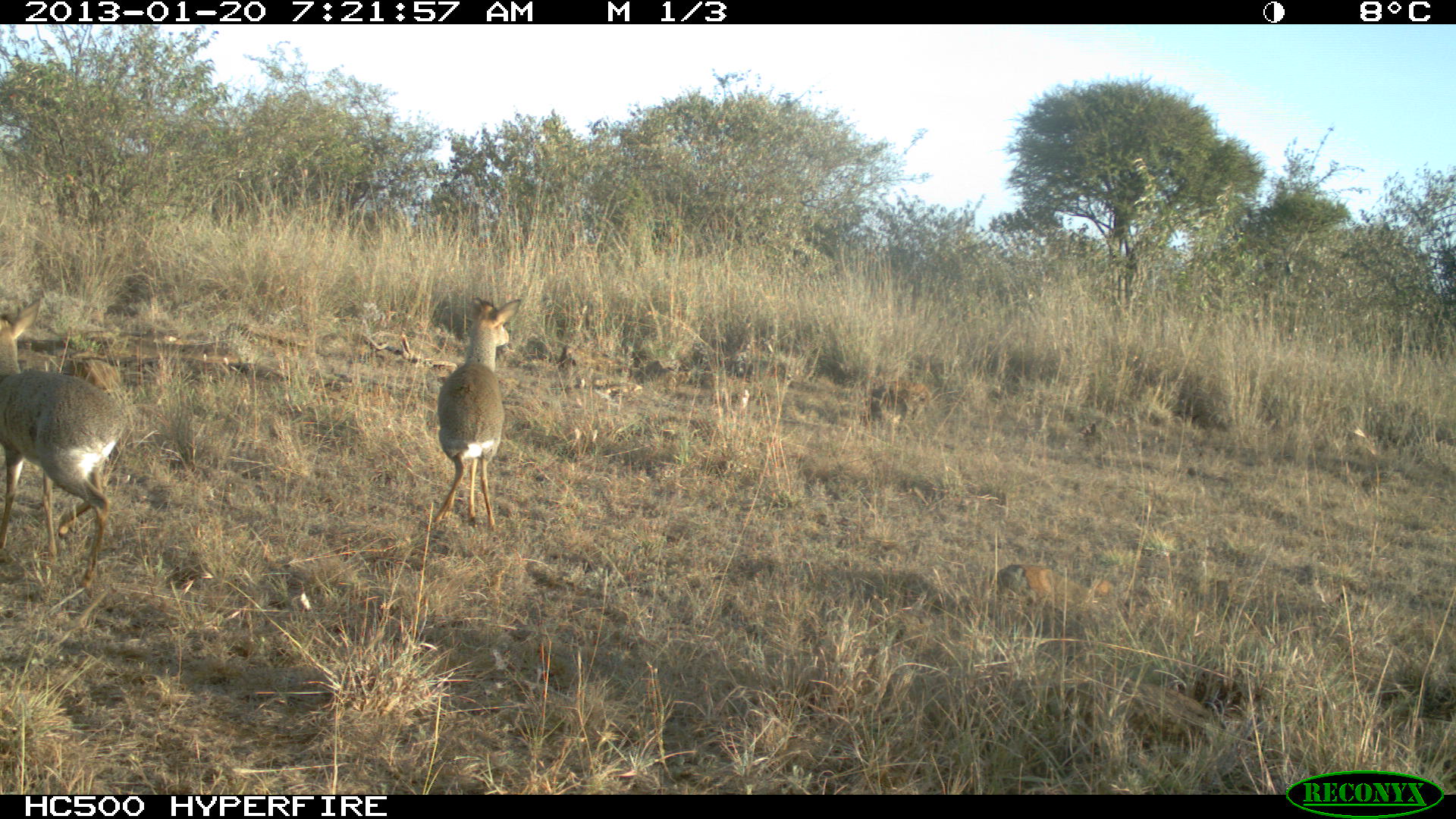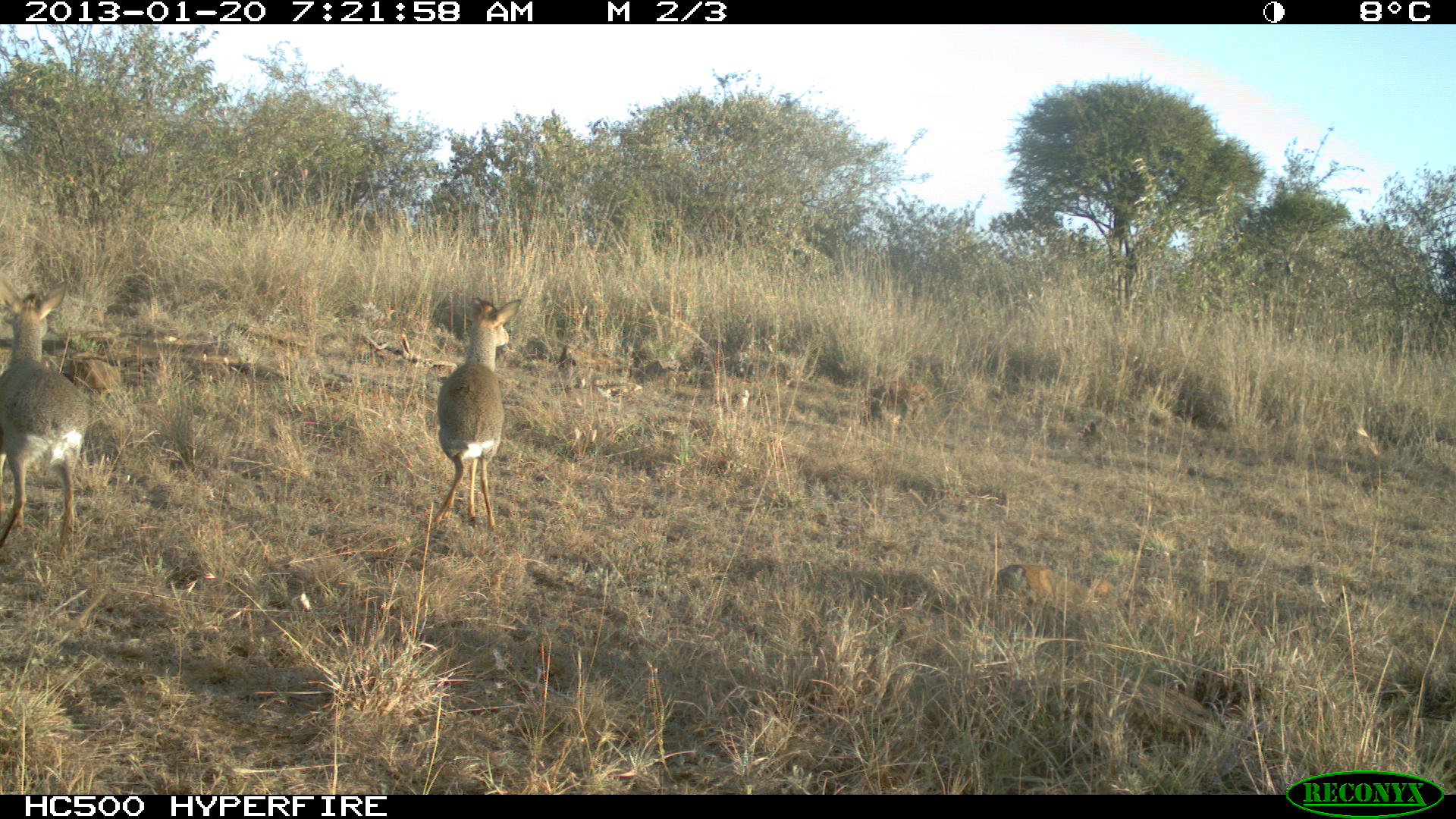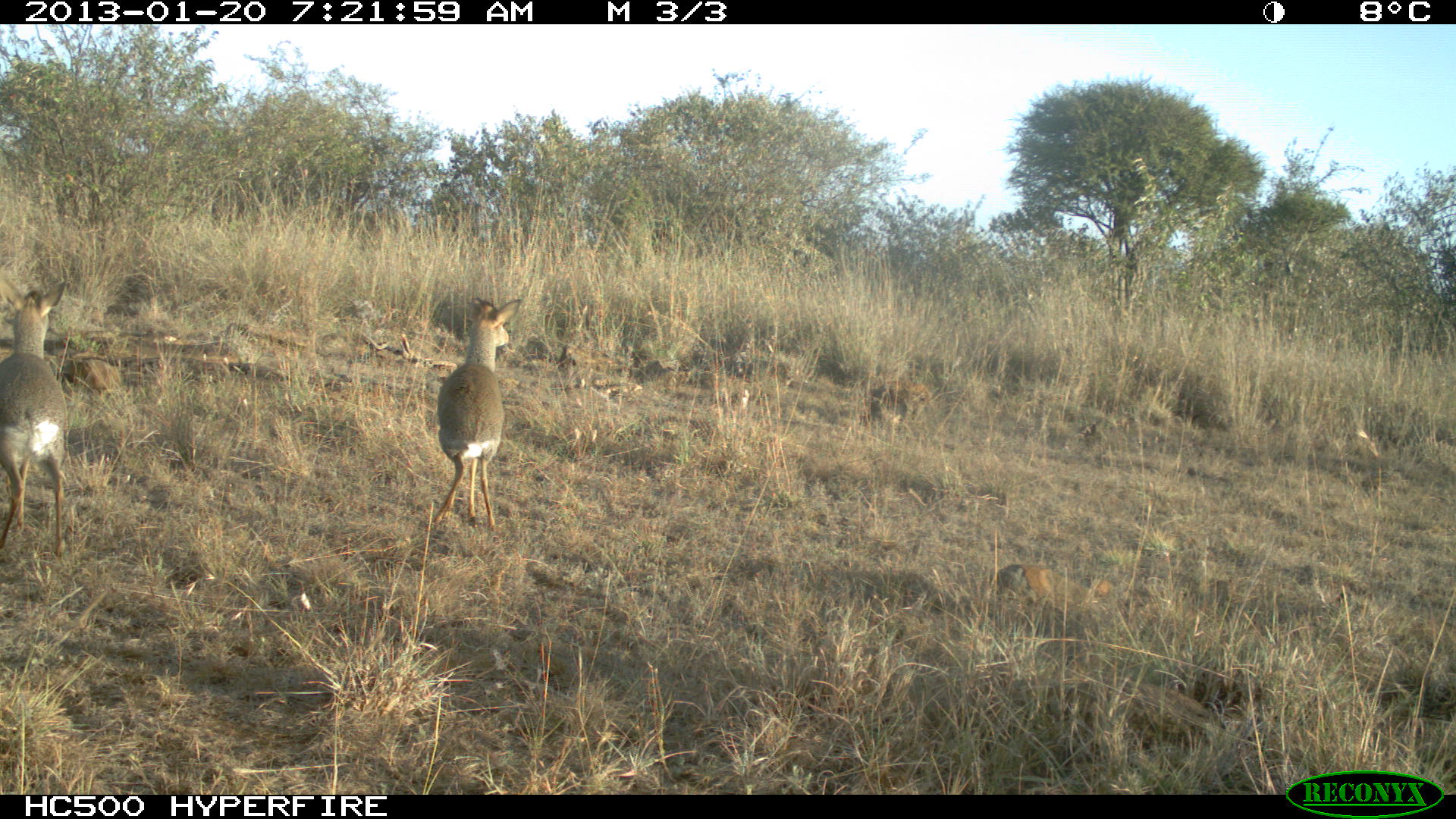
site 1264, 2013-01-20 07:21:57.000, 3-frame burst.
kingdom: Animalia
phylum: Chordata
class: Mammalia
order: Artiodactyla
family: Bovidae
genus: Madoqua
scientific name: Madoqua guentheri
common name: günther's dik-dik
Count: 2.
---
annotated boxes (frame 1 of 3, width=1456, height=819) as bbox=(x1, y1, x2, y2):
madoqua guentheri: bbox=(0, 297, 126, 586); bbox=(435, 296, 522, 531)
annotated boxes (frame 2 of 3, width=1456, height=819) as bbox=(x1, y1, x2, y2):
madoqua guentheri: bbox=(0, 273, 88, 559); bbox=(429, 296, 522, 531)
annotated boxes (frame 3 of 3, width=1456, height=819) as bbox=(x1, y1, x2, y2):
madoqua guentheri: bbox=(431, 292, 522, 532); bbox=(0, 266, 70, 557)